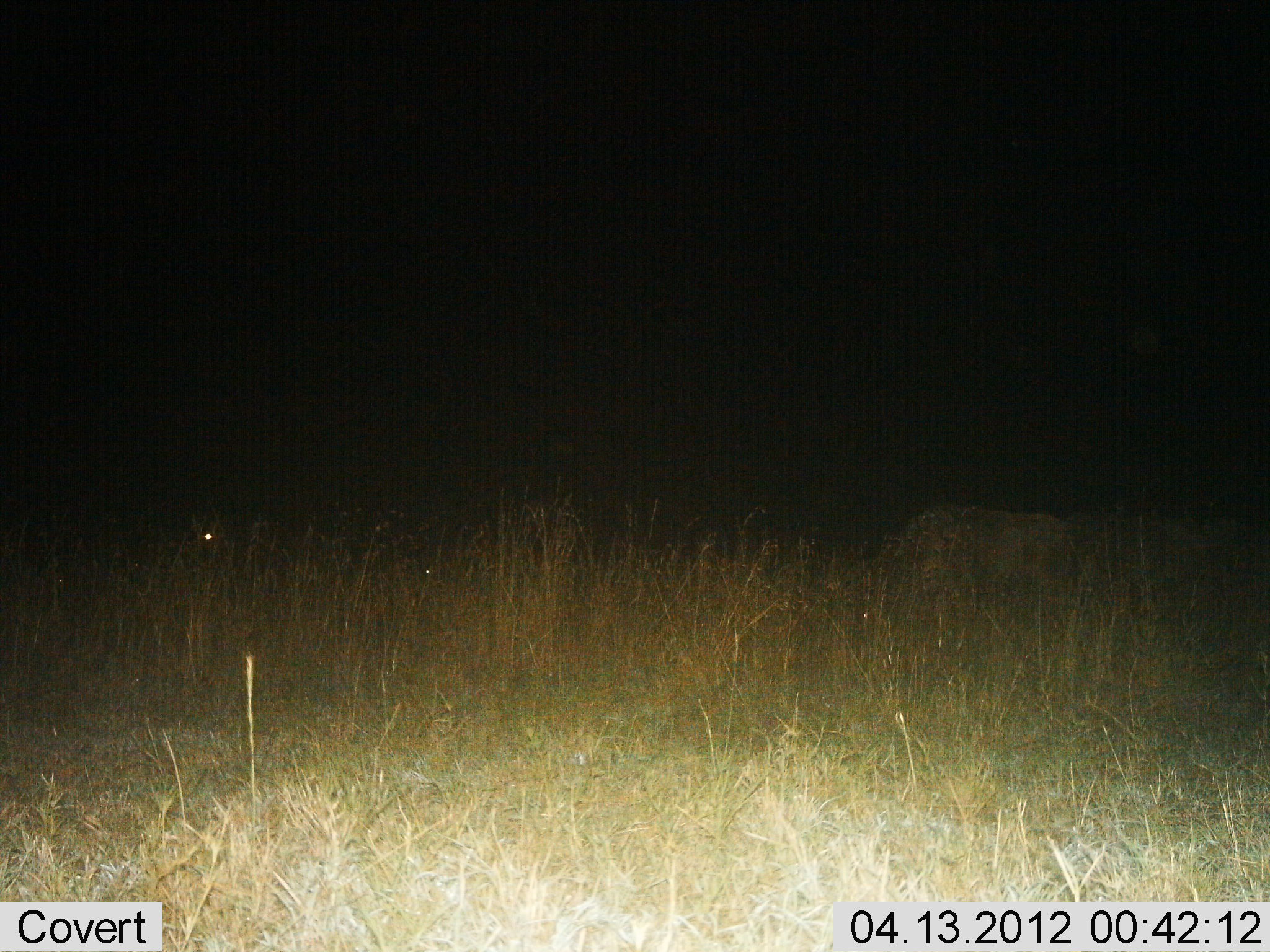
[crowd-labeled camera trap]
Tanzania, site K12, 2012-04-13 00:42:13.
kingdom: Animalia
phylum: Chordata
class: Mammalia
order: Artiodactyla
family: Bovidae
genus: Connochaetes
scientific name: Connochaetes taurinus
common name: blue wildebeest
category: wildebeest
Wildebeest (blue wildebeest) (Connochaetes taurinus), count 2. Behavior (volunteer vote fractions): standing 50%, resting 12%, moving 0%, interacting 0%. Young present (vote fraction): 0%. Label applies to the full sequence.